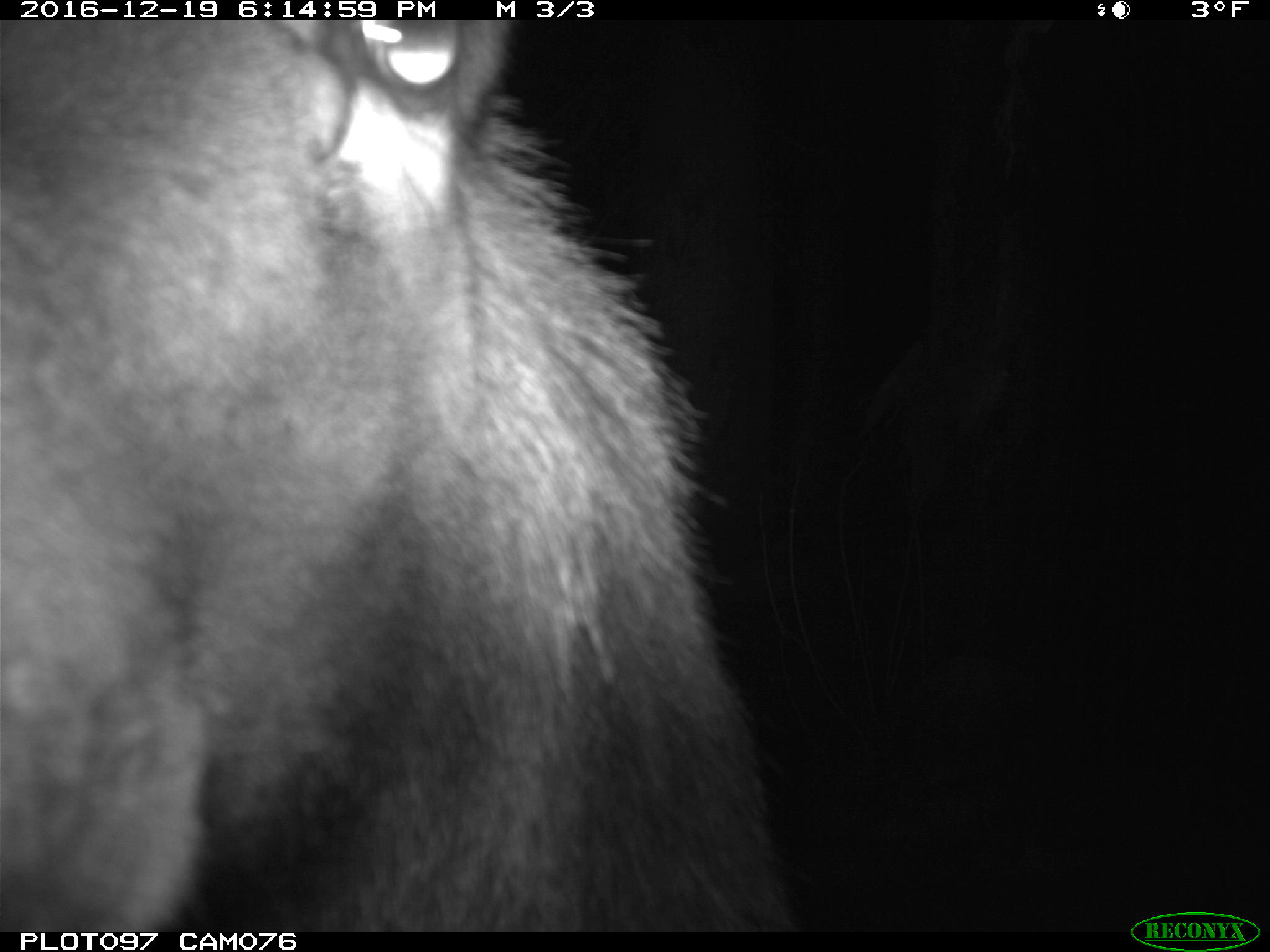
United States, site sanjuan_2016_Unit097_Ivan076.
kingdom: Animalia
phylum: Chordata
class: Mammalia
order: Artiodactyla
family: Cervidae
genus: Cervus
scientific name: Cervus elaphus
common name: red deer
Cervus elaphus (red deer).